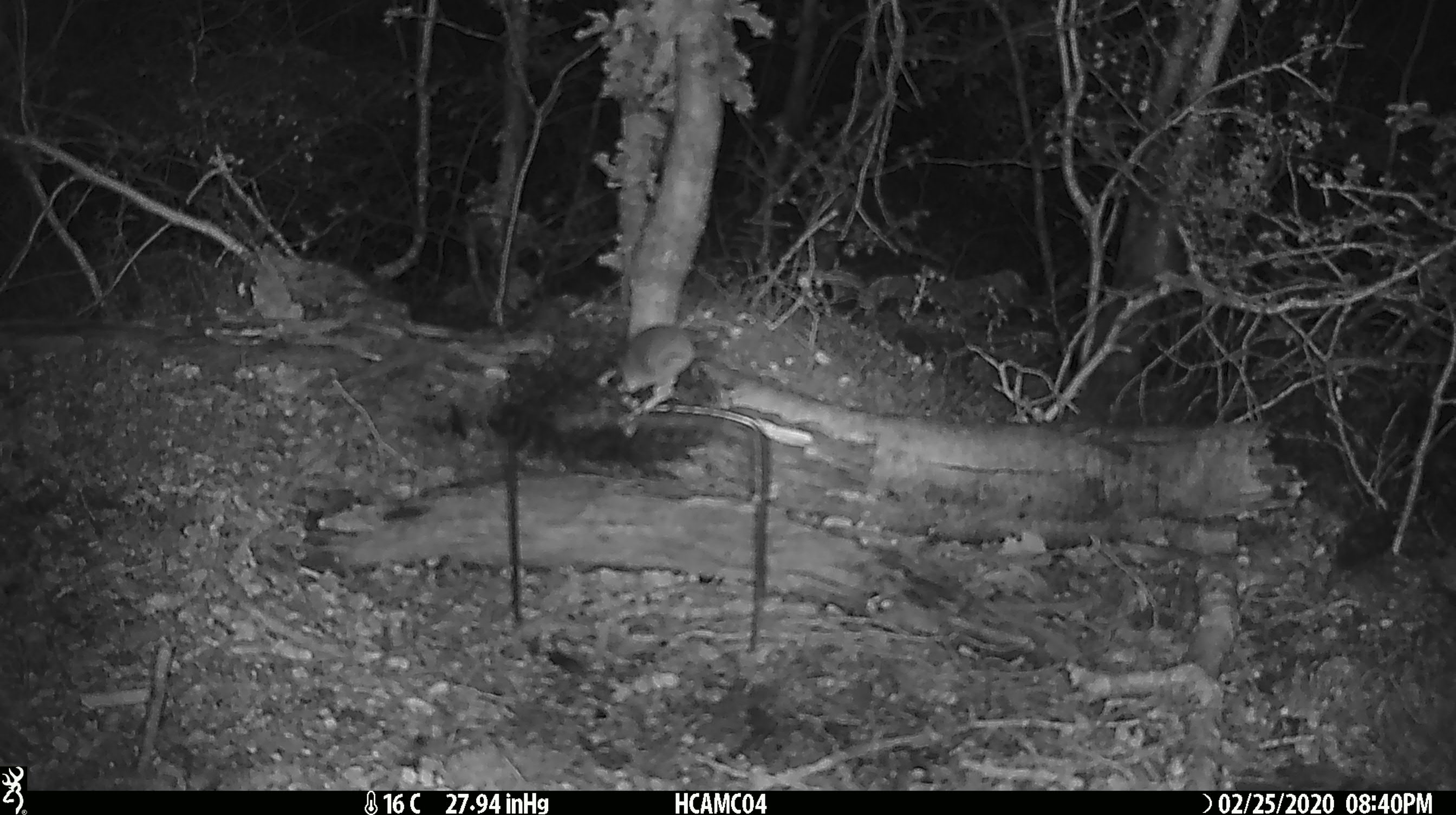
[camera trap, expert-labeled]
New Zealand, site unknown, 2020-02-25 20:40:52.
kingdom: Animalia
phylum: Chordata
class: Mammalia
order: Rodentia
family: Muridae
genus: Mus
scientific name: Mus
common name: mouse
Mouse (Mus).